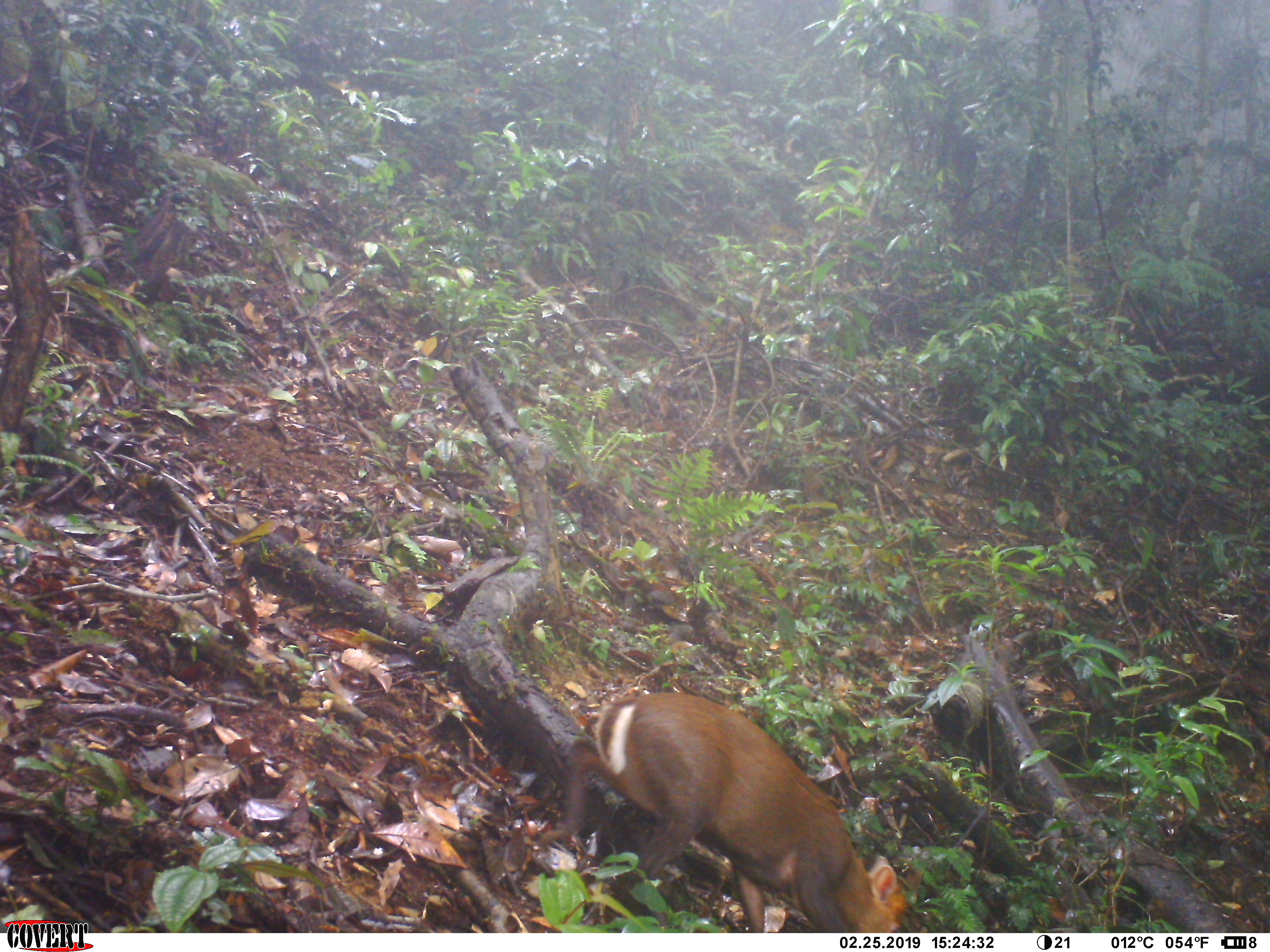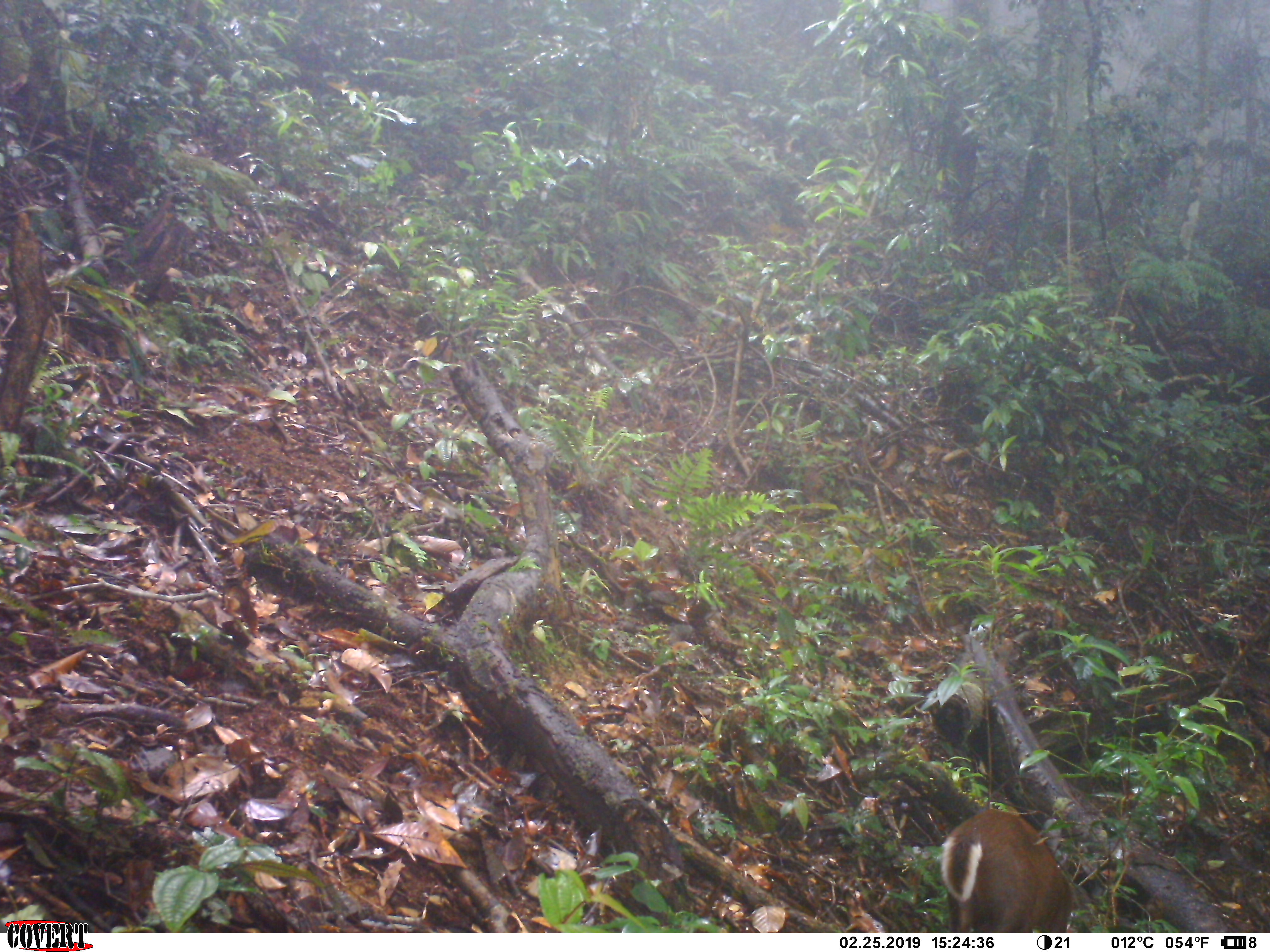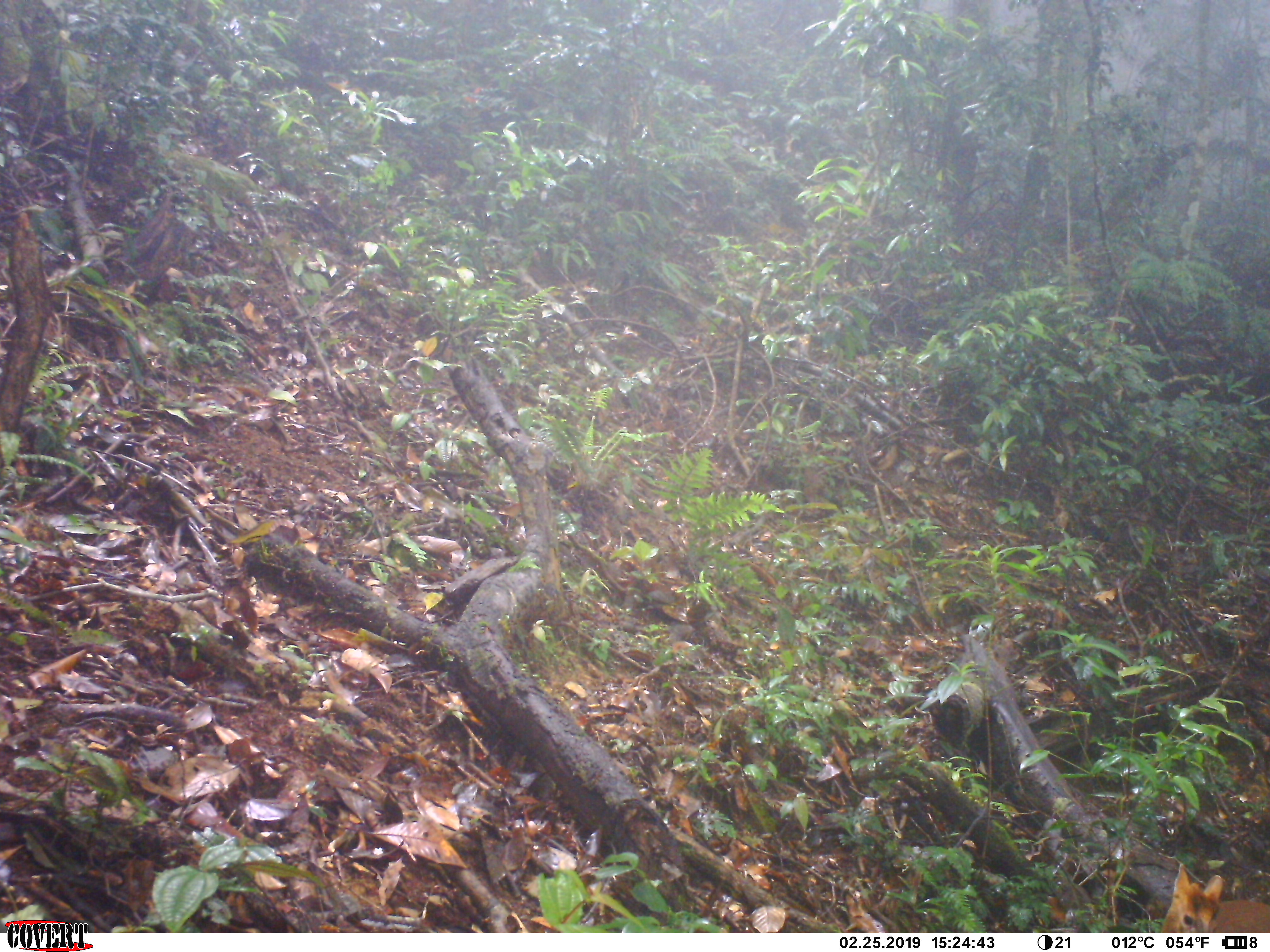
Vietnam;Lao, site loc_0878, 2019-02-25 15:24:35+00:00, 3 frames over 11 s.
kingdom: Animalia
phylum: Chordata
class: Mammalia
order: Artiodactyla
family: Cervidae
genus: Muntiacus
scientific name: Muntiacus rooseveltorum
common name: roosevelt's muntjac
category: roosevelts muntjac group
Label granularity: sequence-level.